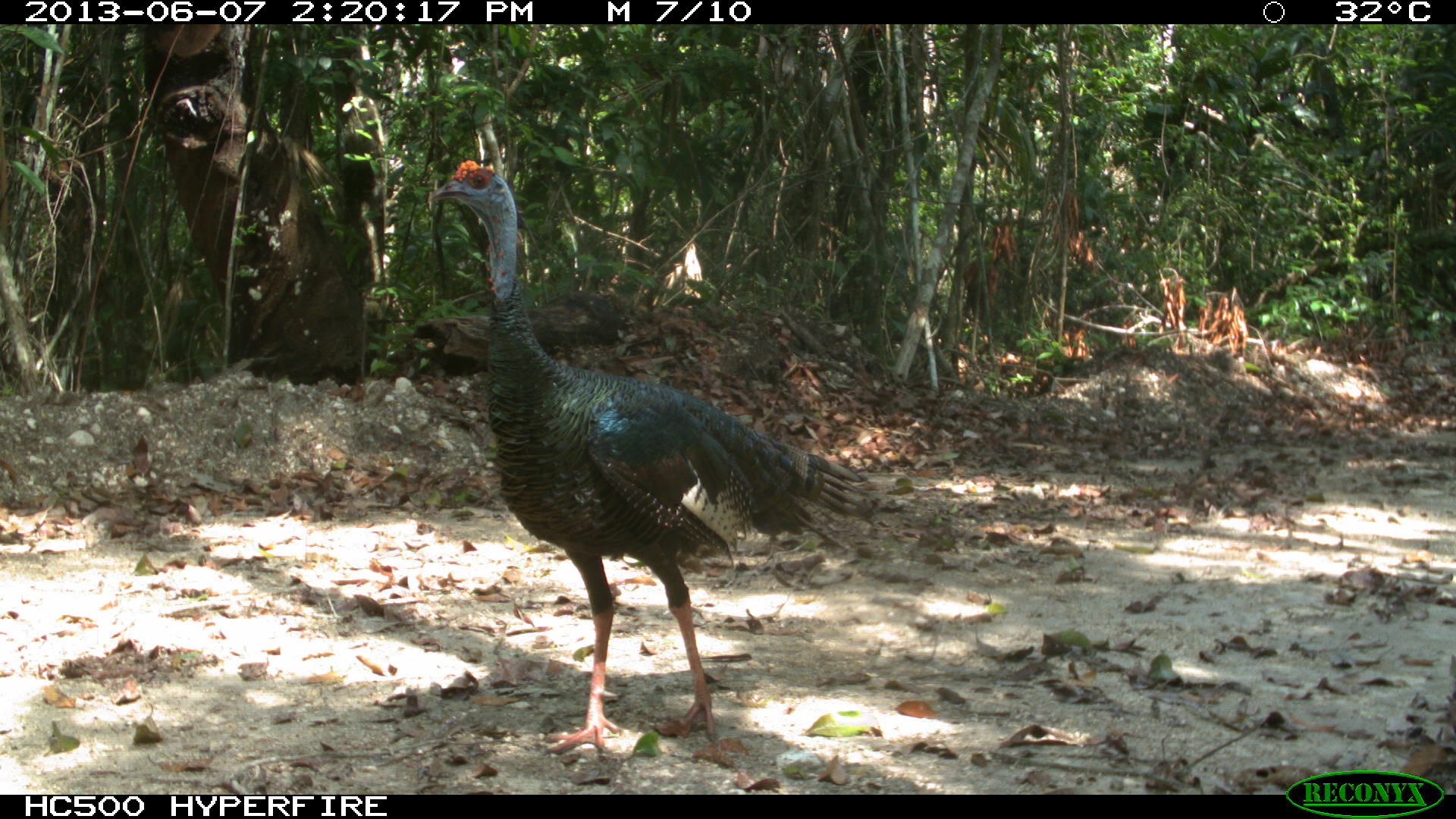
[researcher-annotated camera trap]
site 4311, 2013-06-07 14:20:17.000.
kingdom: Animalia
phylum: Chordata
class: Aves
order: Galliformes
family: Phasianidae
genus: Meleagris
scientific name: Meleagris ocellata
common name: ocellated turkey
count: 1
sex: male